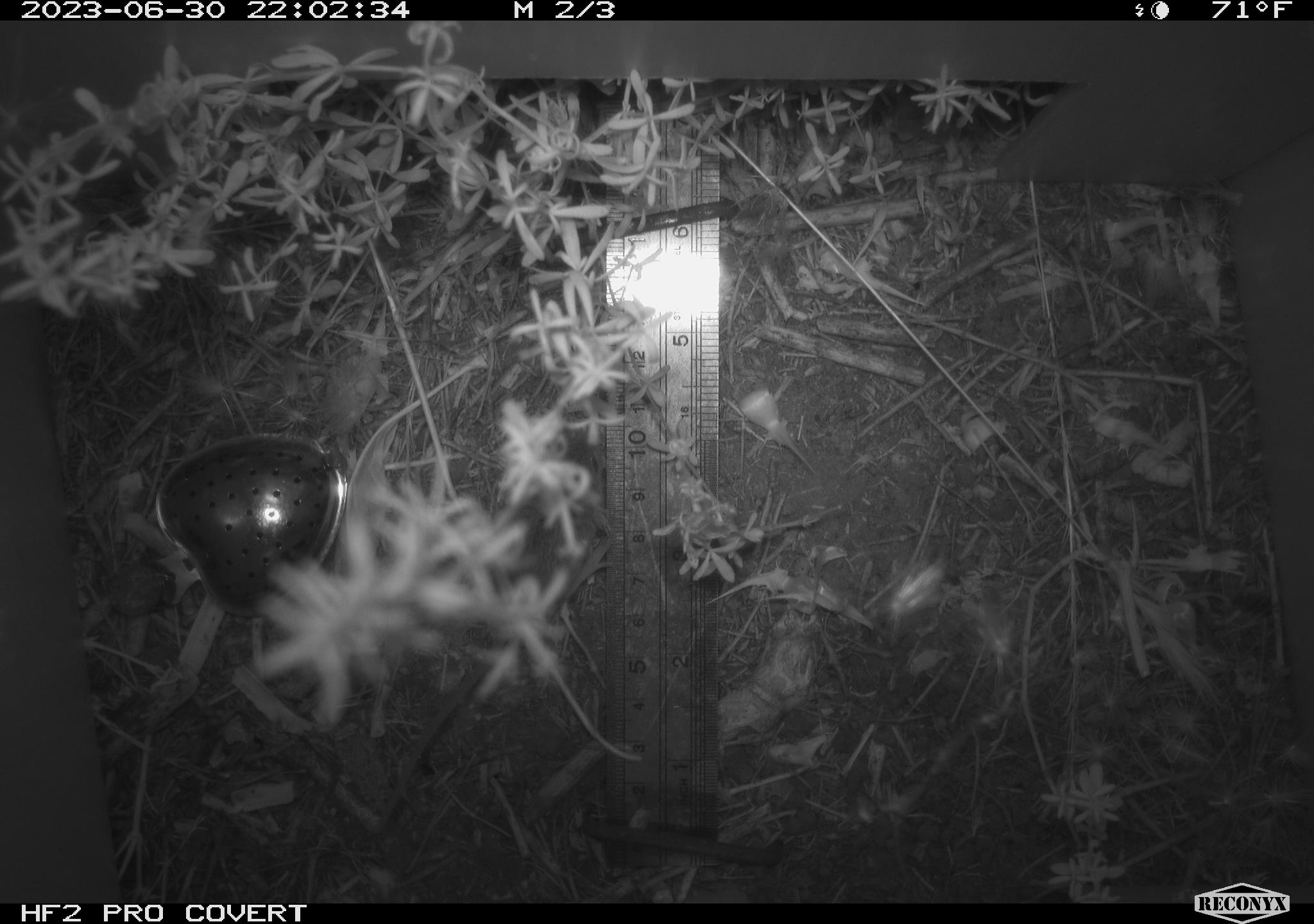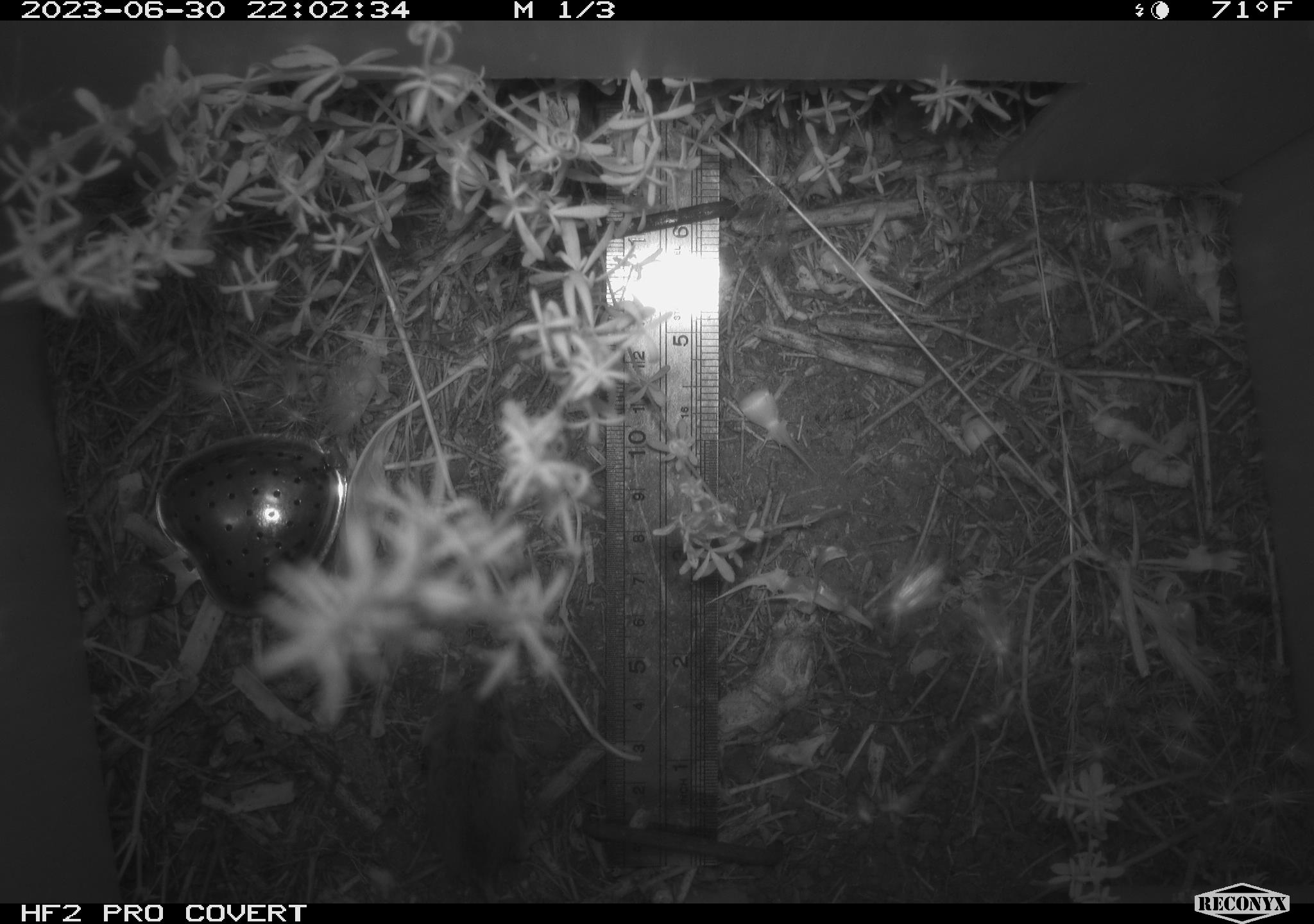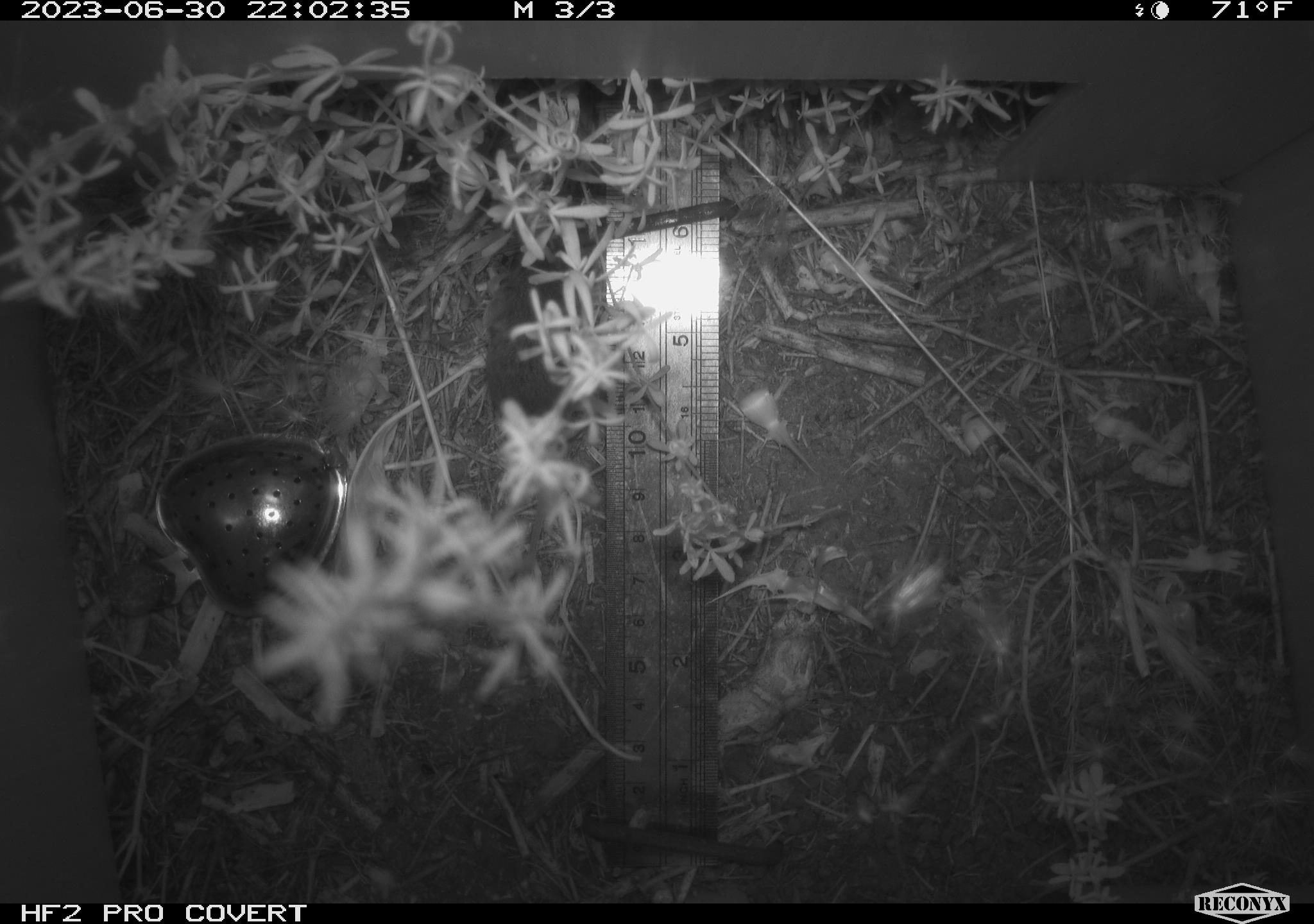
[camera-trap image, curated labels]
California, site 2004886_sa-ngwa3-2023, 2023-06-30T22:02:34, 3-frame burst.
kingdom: Animalia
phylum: Chordata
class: Mammalia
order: Rodentia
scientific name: Rodentia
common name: mouse species